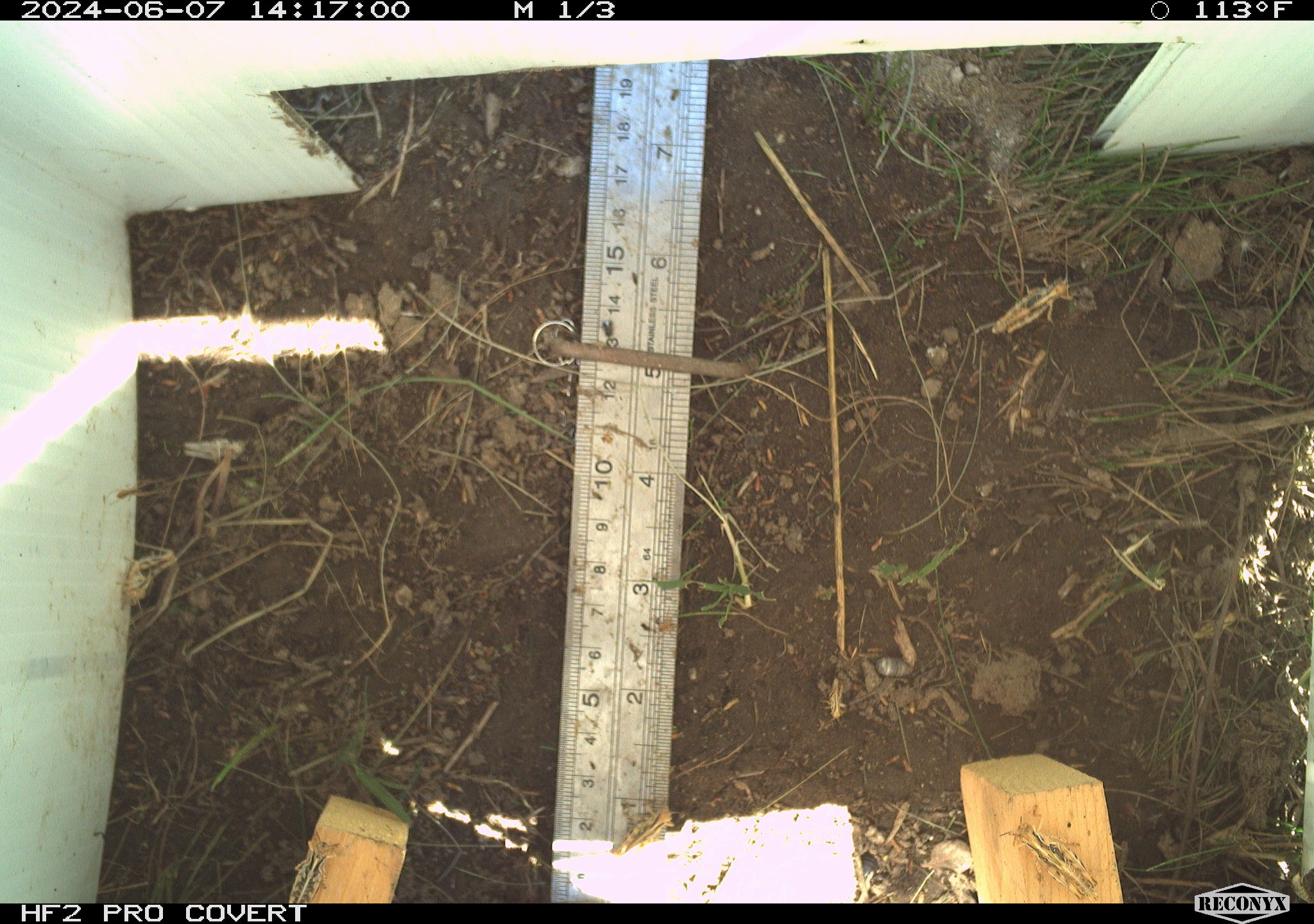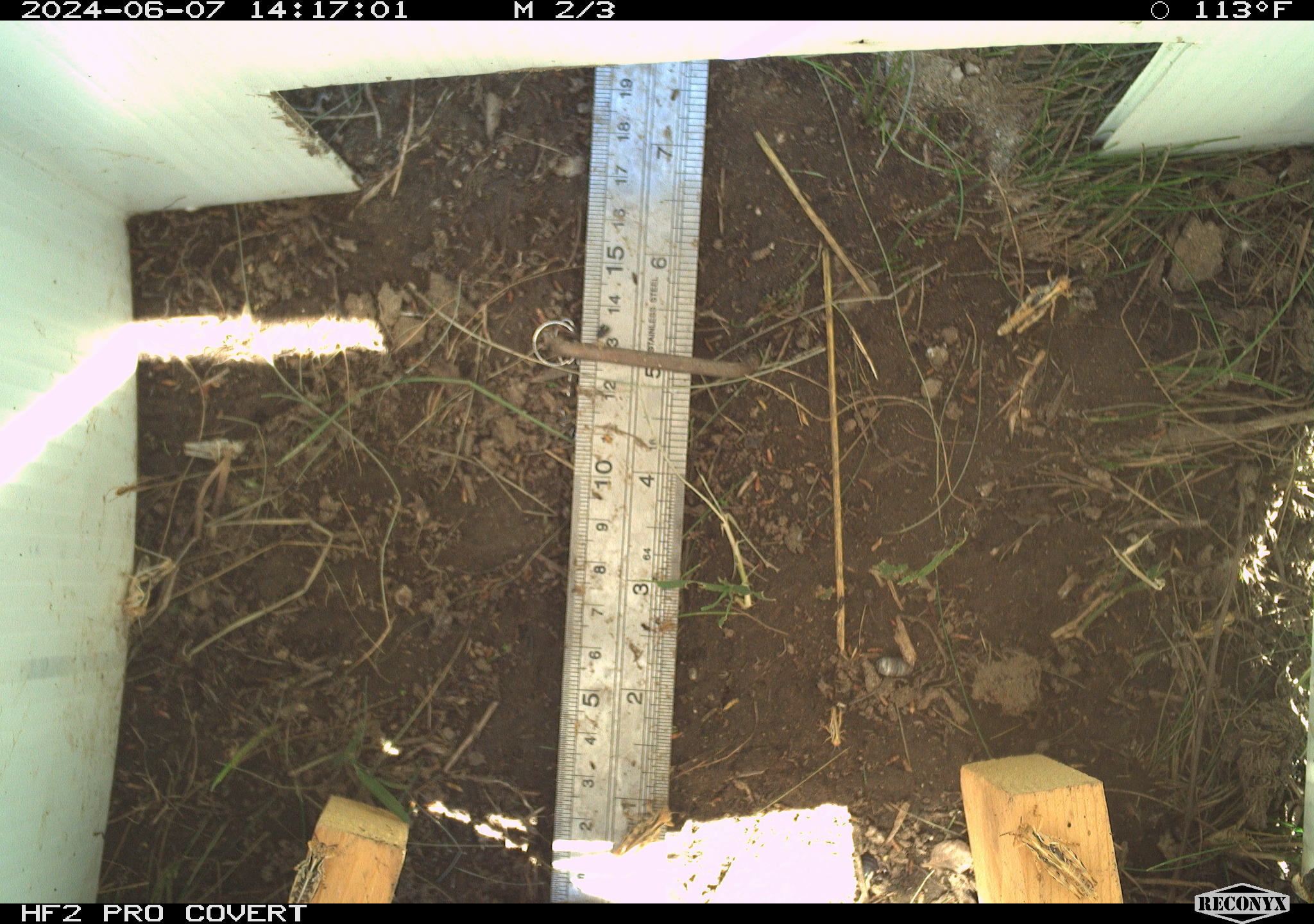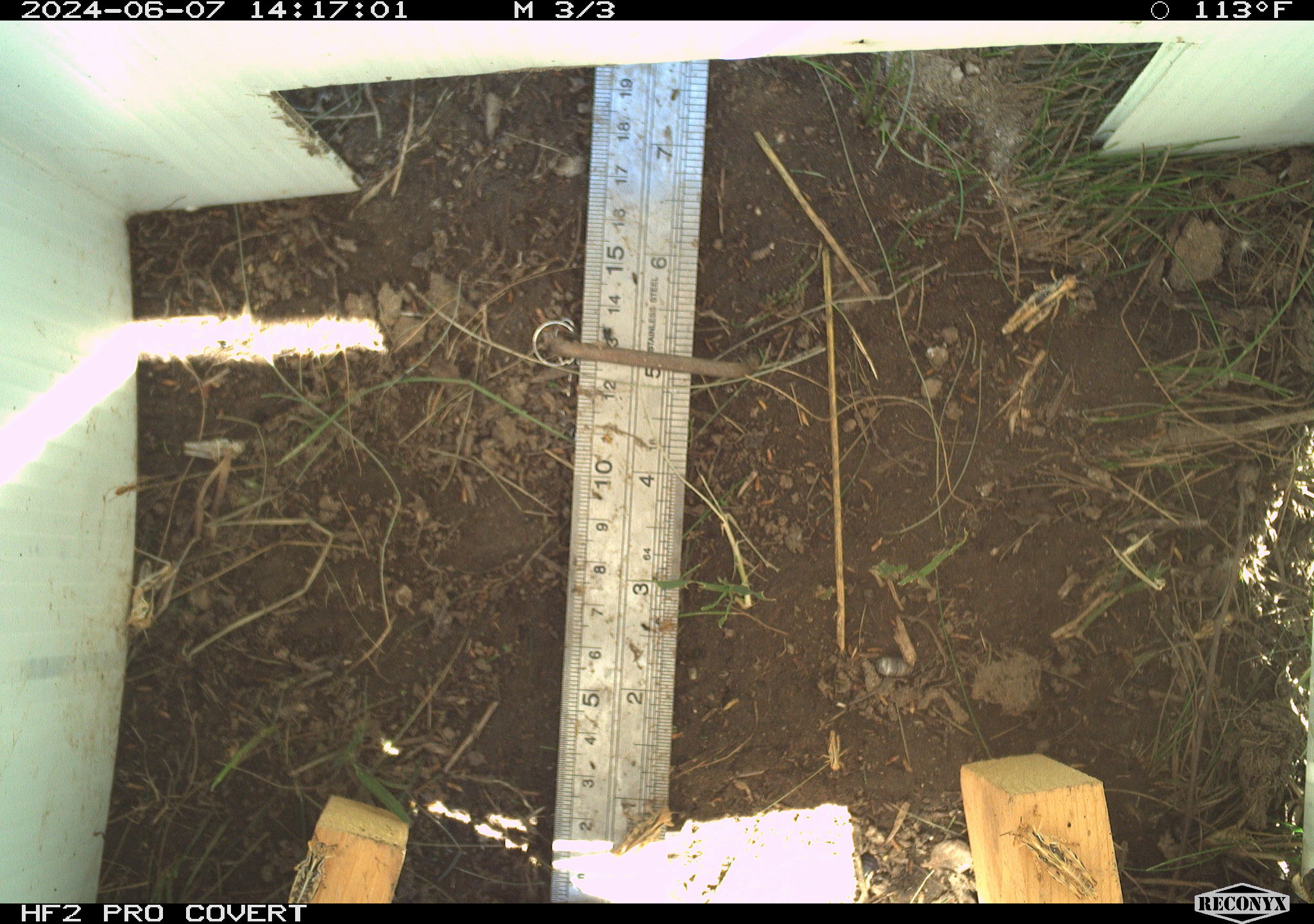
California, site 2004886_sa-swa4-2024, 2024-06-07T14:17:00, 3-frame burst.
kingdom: Animalia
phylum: Arthropoda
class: Insecta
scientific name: Insecta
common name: insect